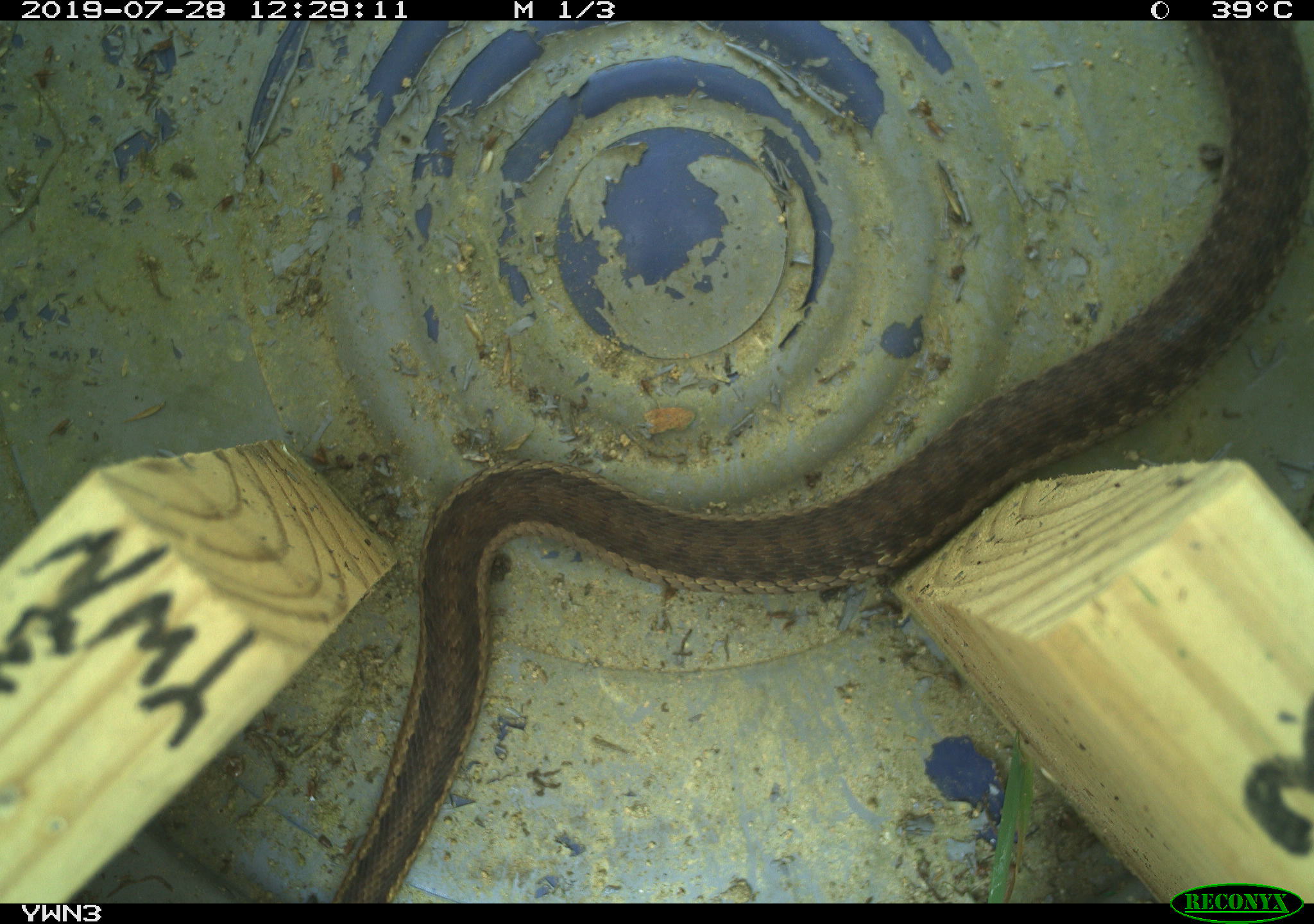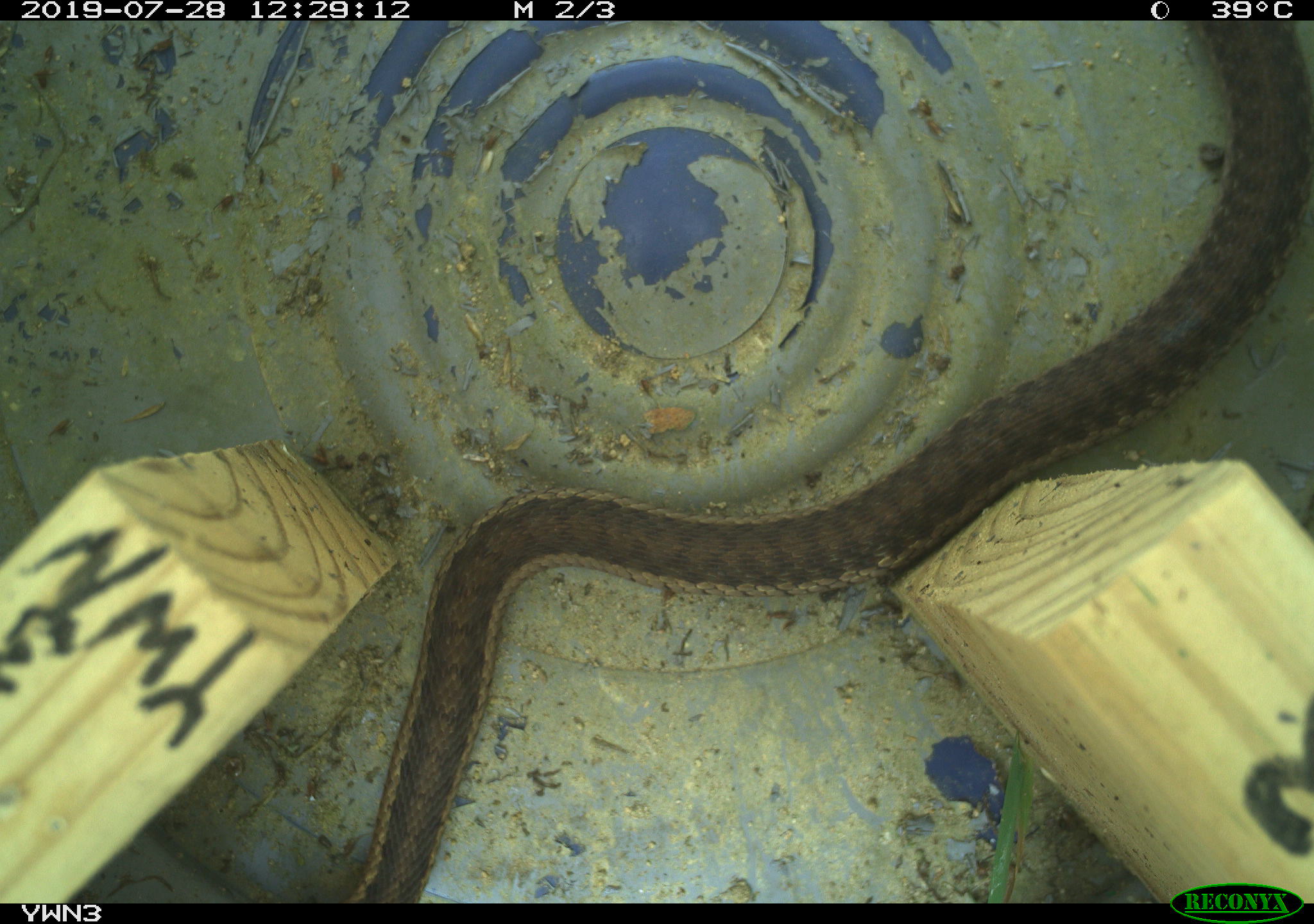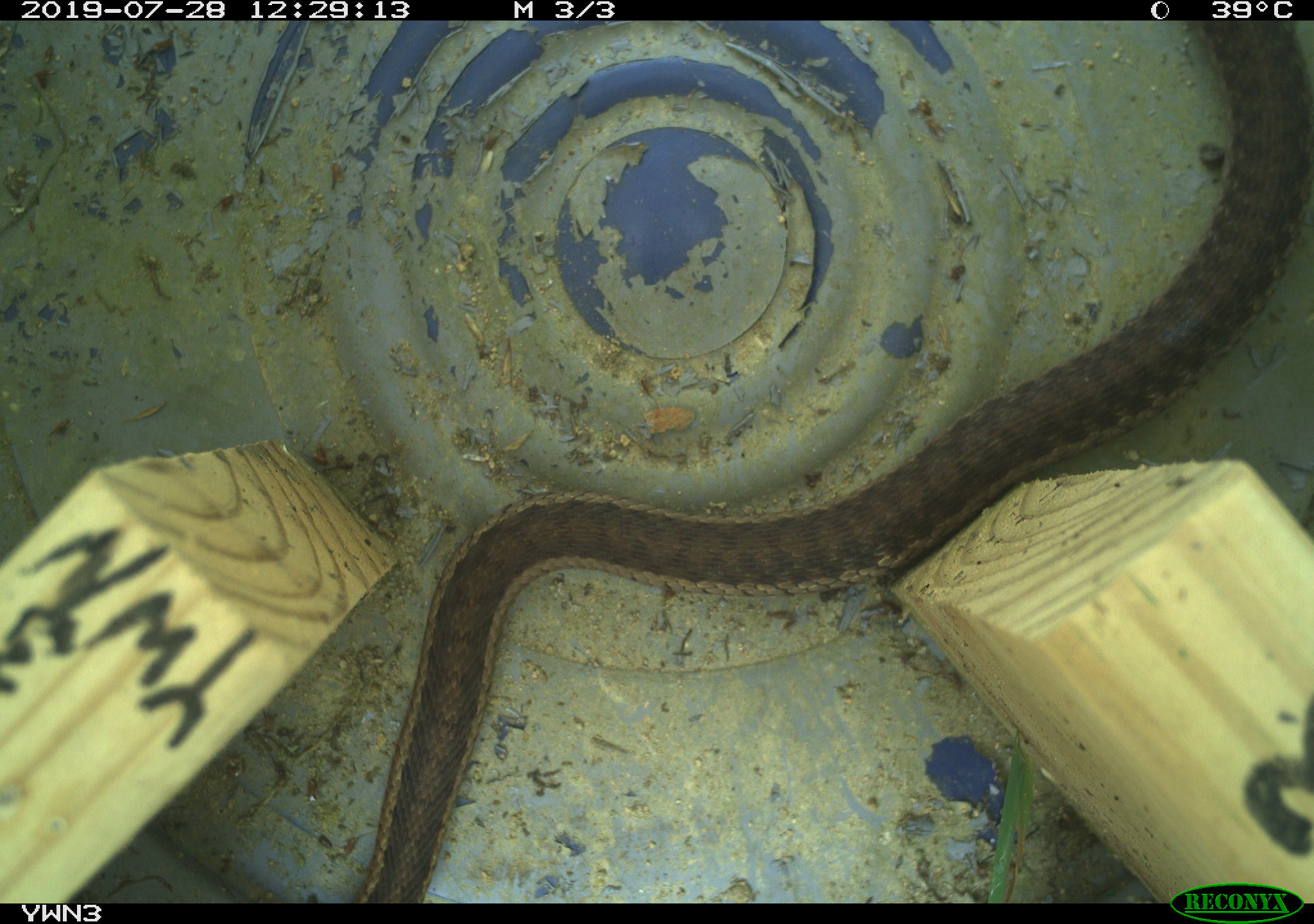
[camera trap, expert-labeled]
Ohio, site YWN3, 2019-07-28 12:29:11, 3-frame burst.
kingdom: Animalia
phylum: Chordata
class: Reptilia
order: Squamata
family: Colubridae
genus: Thamnophis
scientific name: Thamnophis sirtalis sirtalis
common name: eastern gartersnake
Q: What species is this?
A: Eastern gartersnake (Thamnophis sirtalis sirtalis).